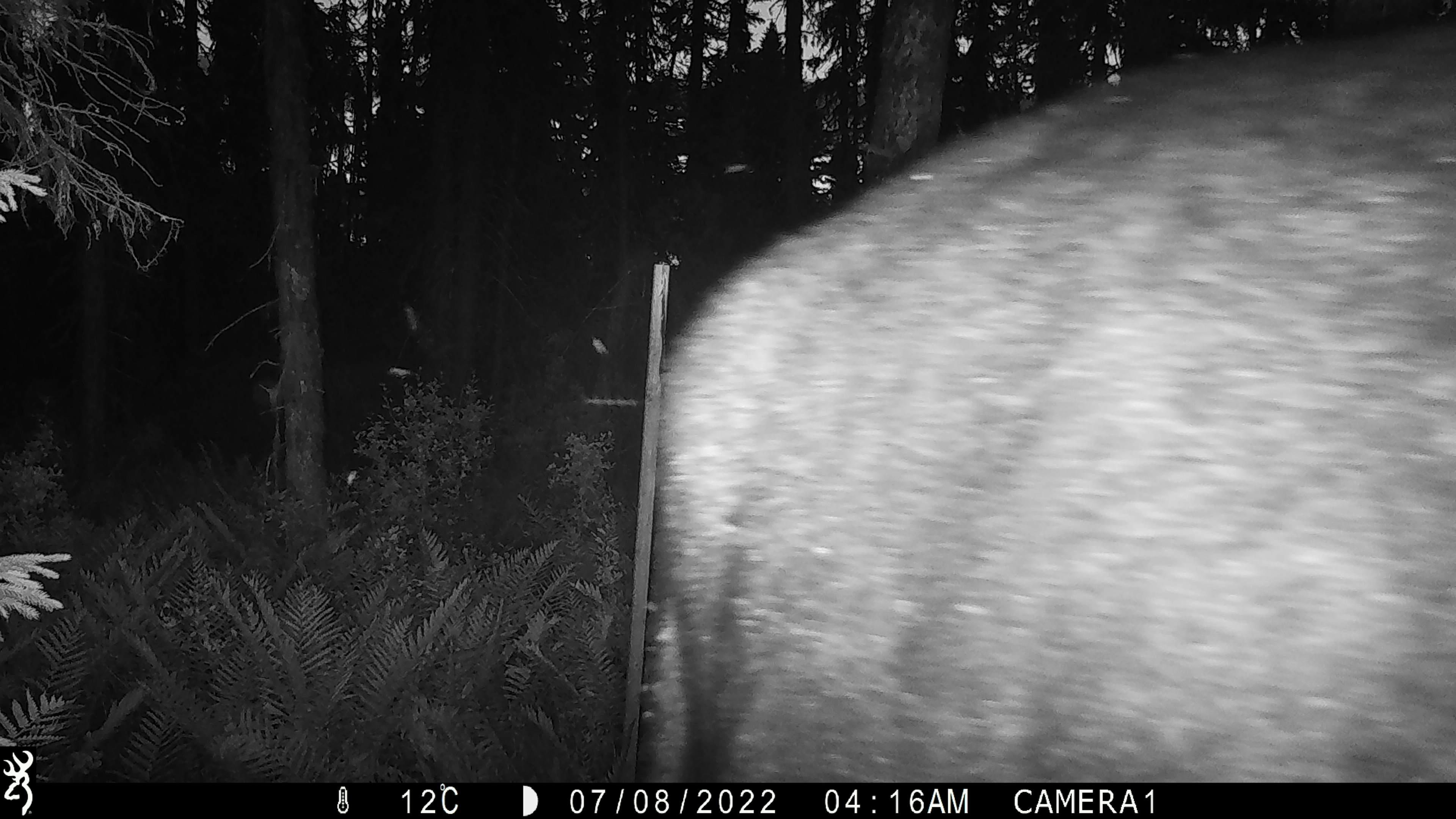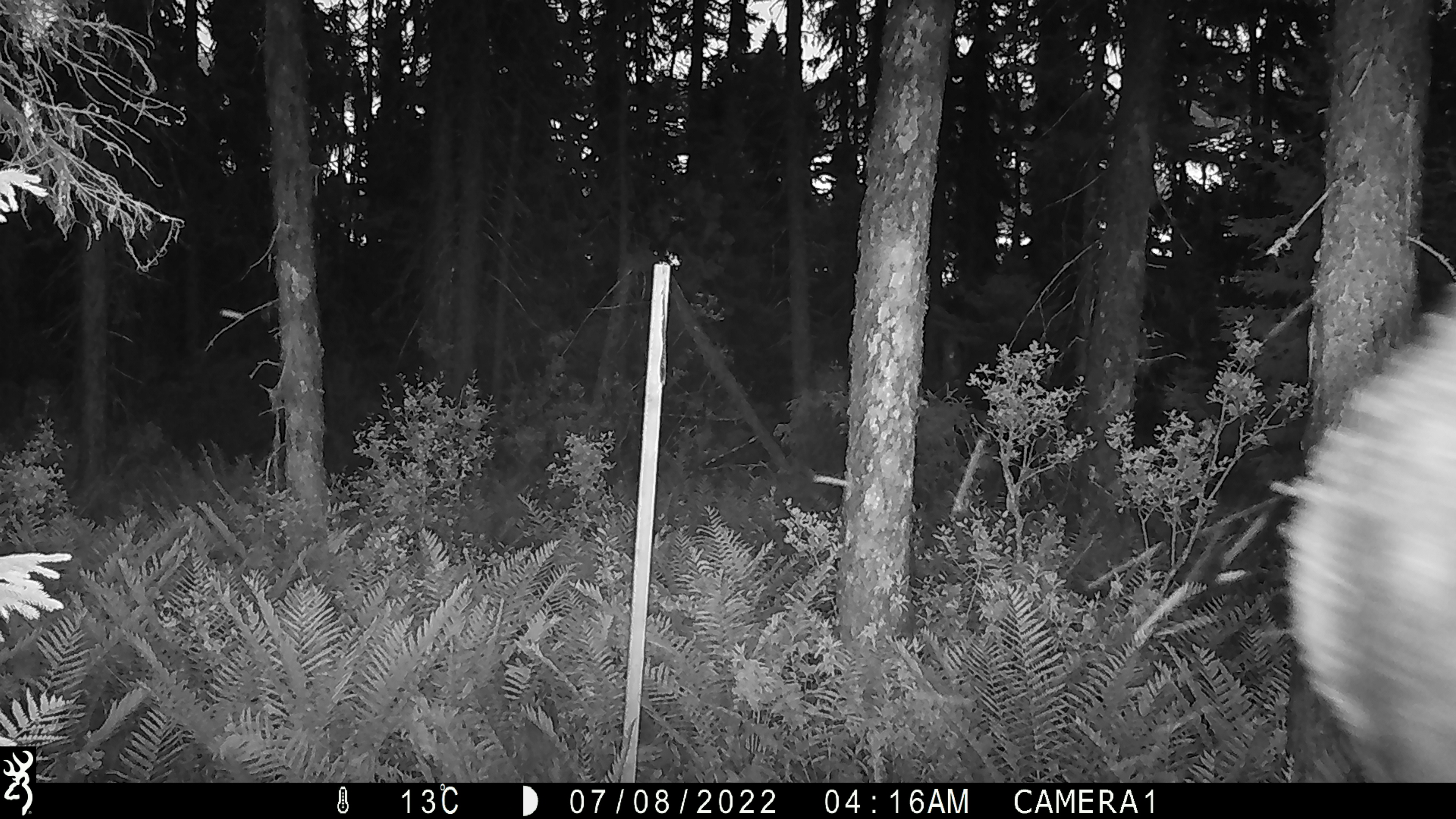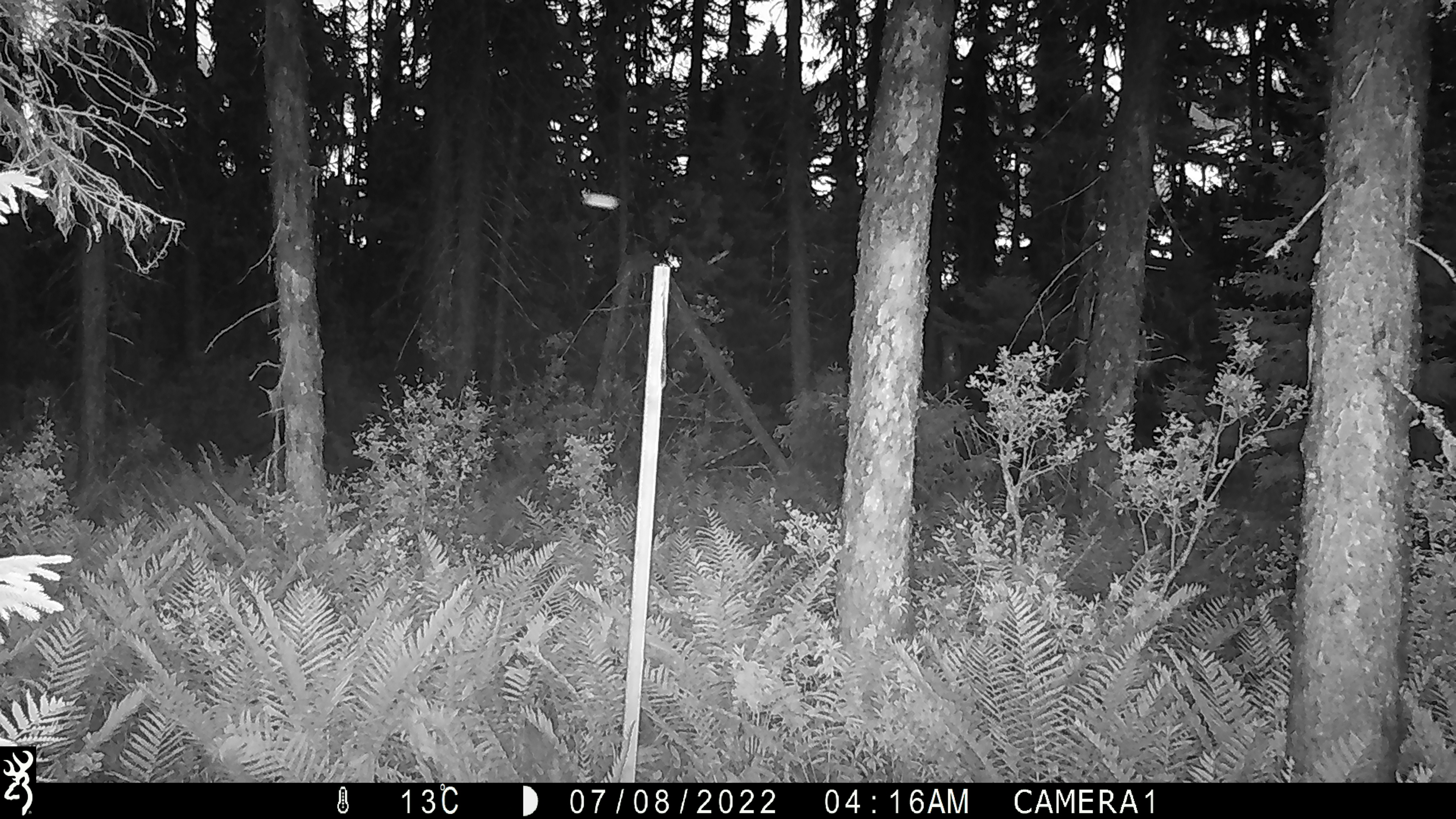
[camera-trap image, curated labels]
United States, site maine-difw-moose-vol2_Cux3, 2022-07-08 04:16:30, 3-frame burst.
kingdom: Animalia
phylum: Chordata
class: Mammalia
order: Artiodactyla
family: Cervidae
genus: Alces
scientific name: Alces alces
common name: moose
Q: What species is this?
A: Moose (Alces alces).